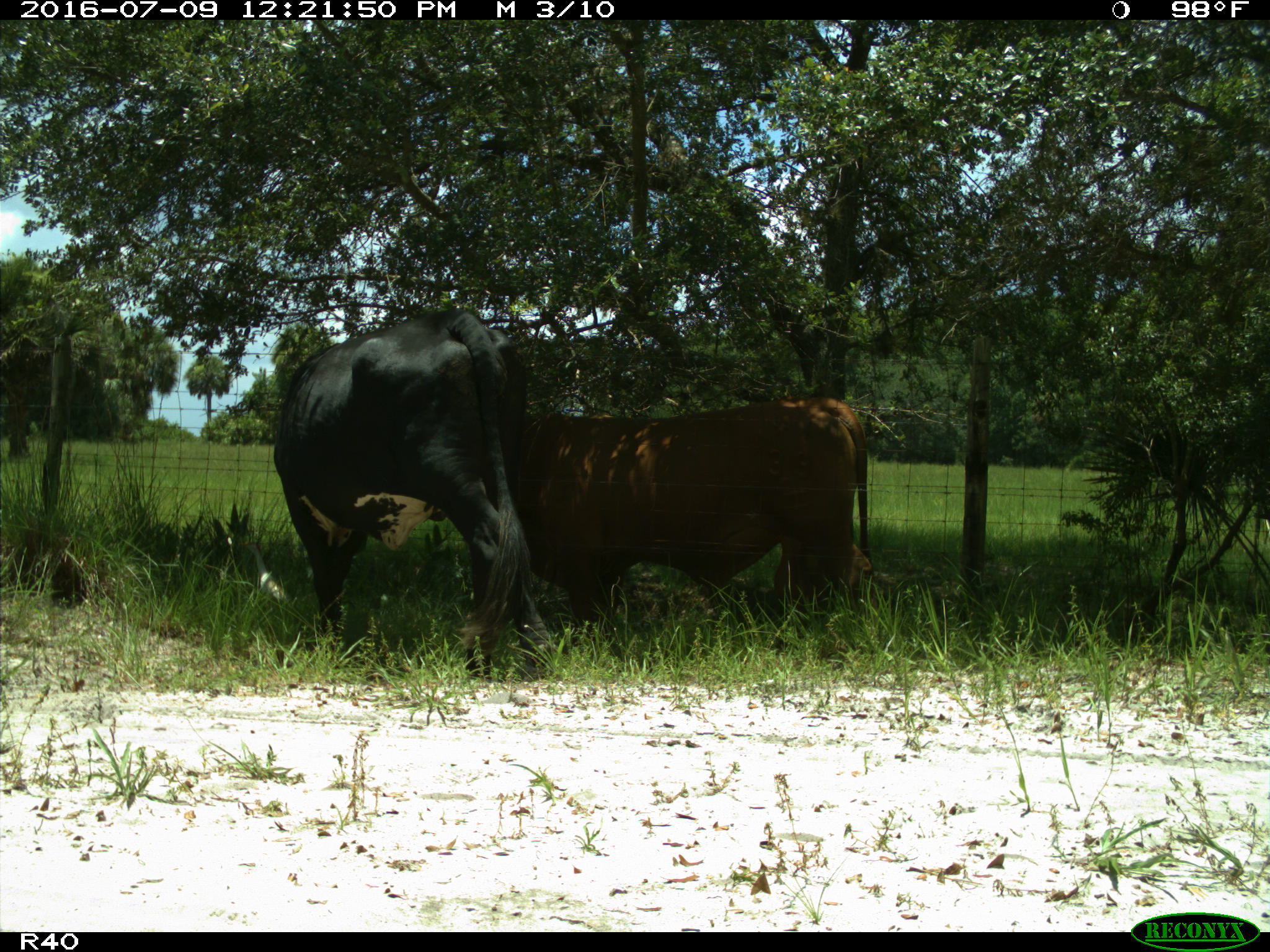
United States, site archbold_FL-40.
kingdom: Animalia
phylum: Chordata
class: Mammalia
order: Artiodactyla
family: Bovidae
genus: Bos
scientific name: Bos taurus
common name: domestic cow